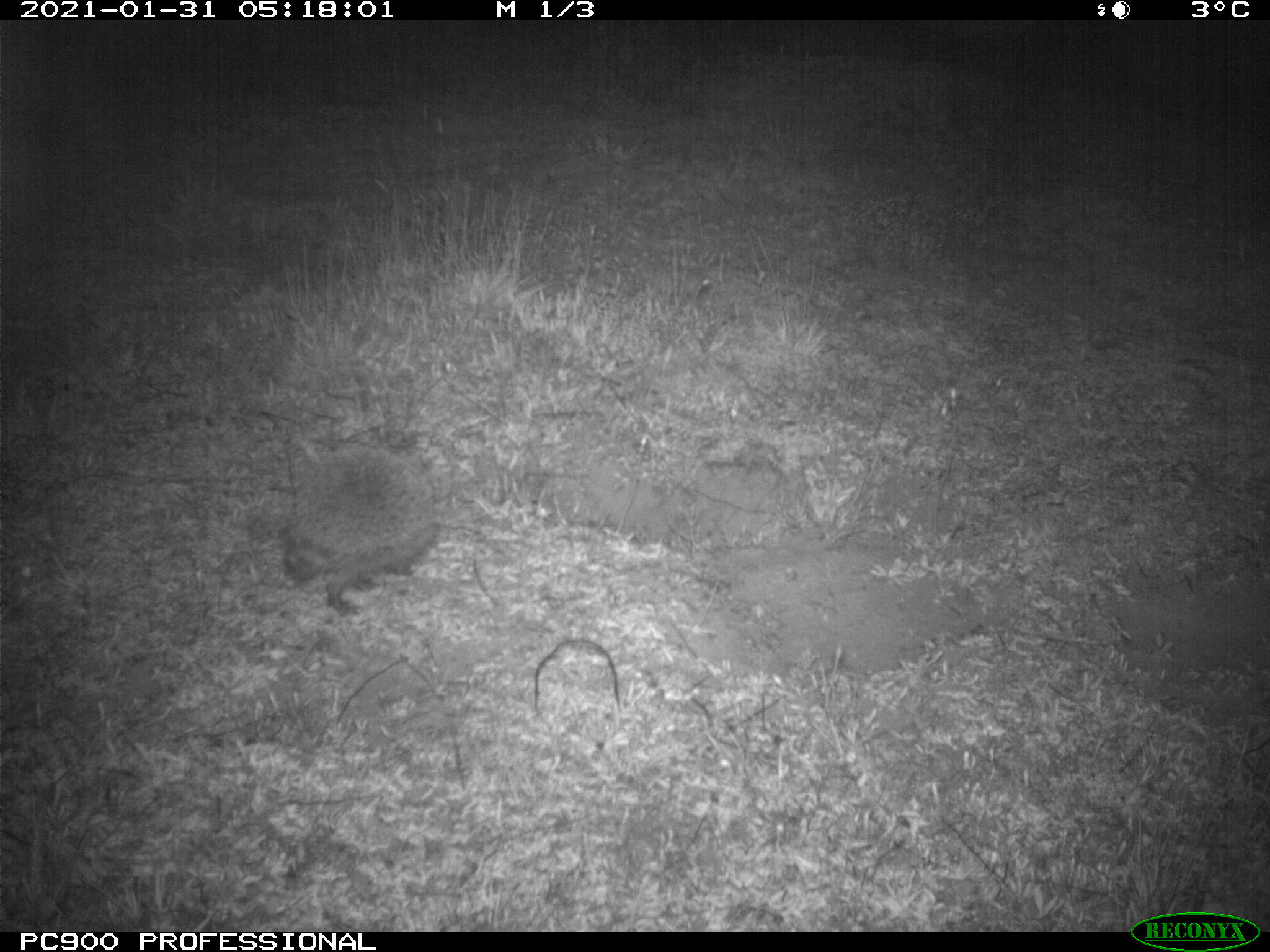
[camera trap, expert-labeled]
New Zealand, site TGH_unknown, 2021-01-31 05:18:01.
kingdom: Animalia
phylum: Chordata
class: Mammalia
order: Eulipotyphla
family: Erinaceidae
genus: Erinaceus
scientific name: Erinaceus europaeus europaeus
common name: european hedgehog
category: hedgehog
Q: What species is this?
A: Hedgehog (european hedgehog) (Erinaceus europaeus europaeus).